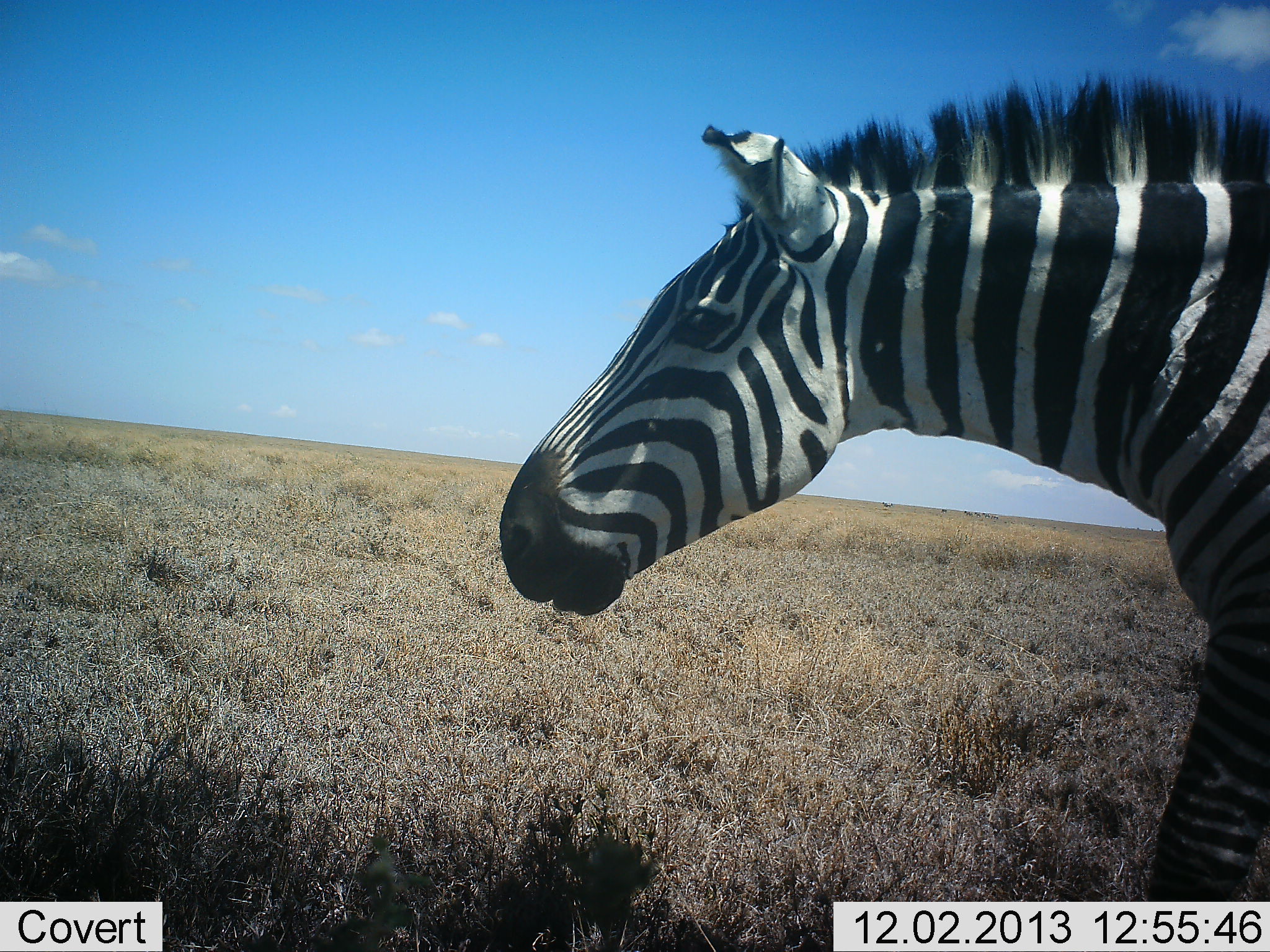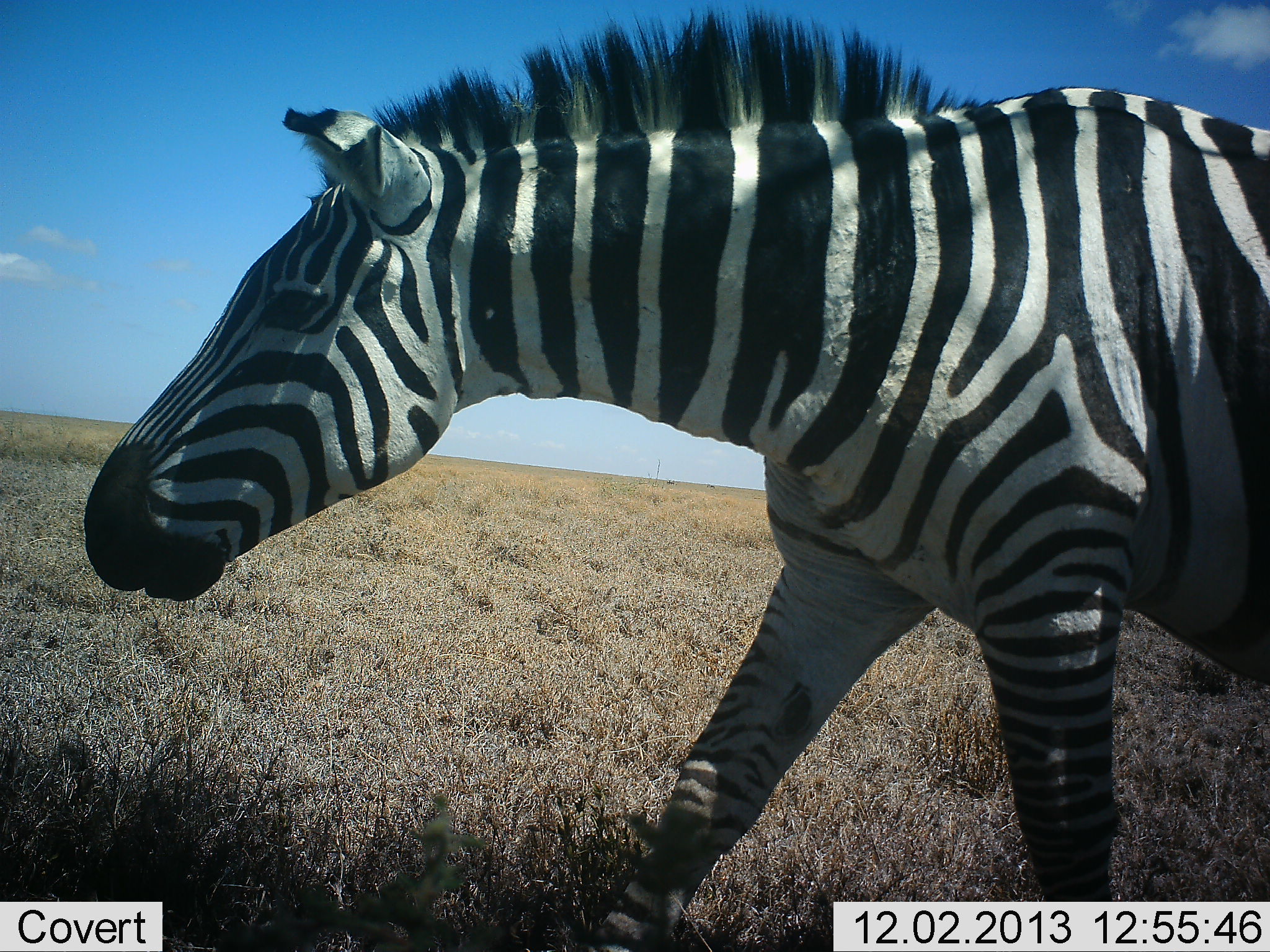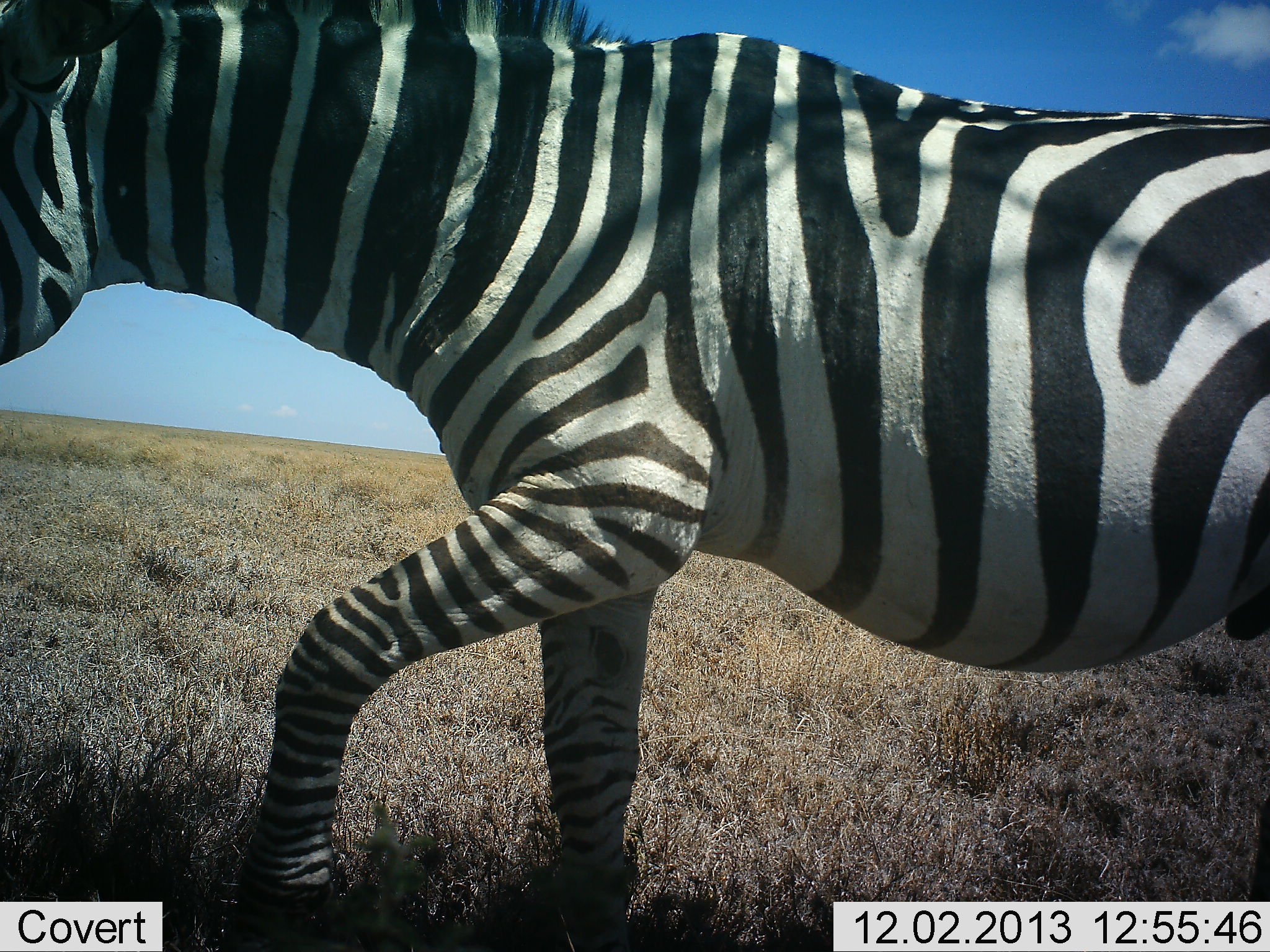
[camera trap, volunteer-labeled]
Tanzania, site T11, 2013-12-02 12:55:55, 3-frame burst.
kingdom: Animalia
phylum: Chordata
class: Mammalia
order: Perissodactyla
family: Equidae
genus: Equus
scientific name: Equus quagga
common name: plains zebra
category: zebra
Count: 1.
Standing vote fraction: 9%.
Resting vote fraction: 0%.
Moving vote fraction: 91%.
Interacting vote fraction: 0%.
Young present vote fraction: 0%.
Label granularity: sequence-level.